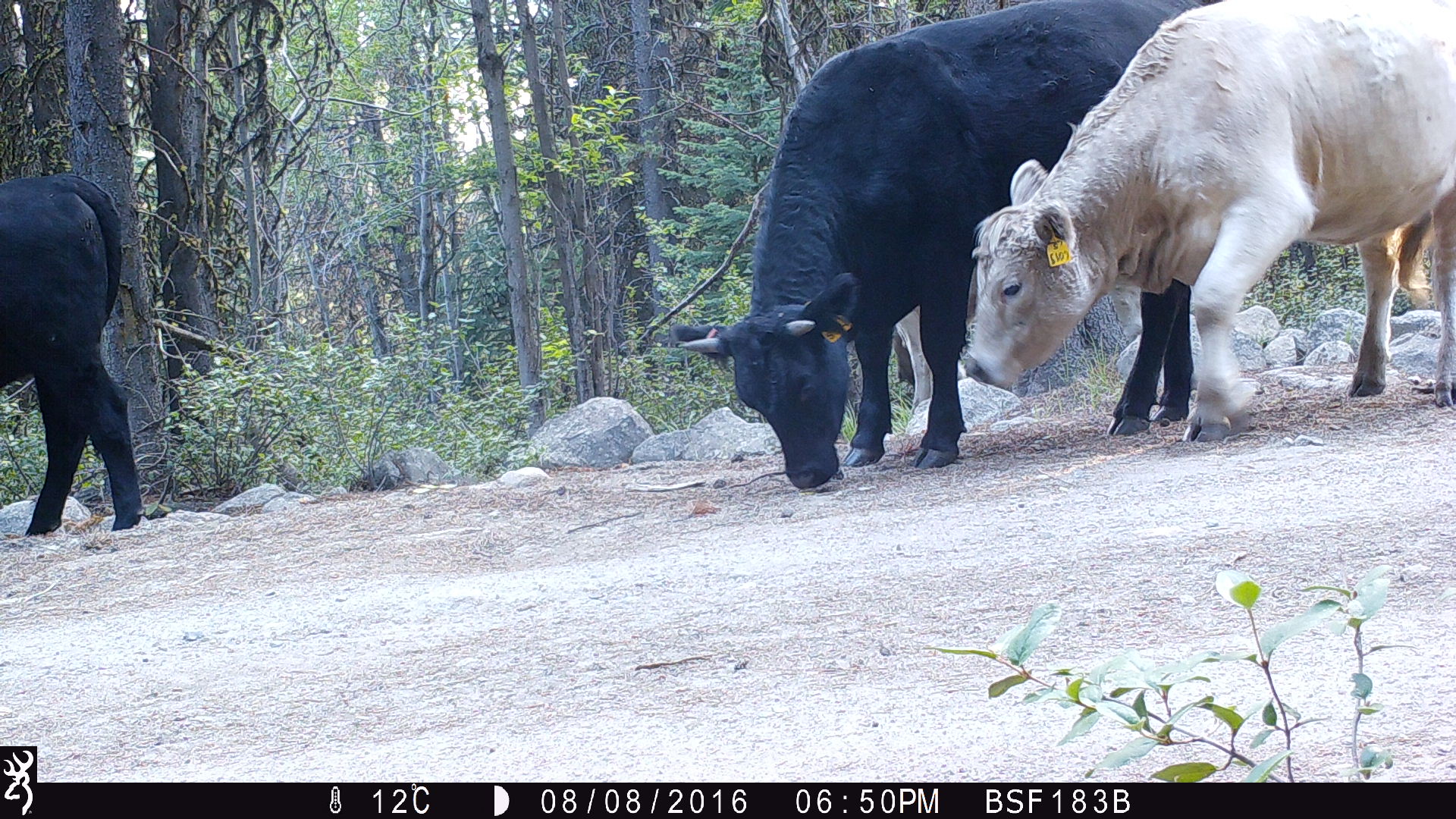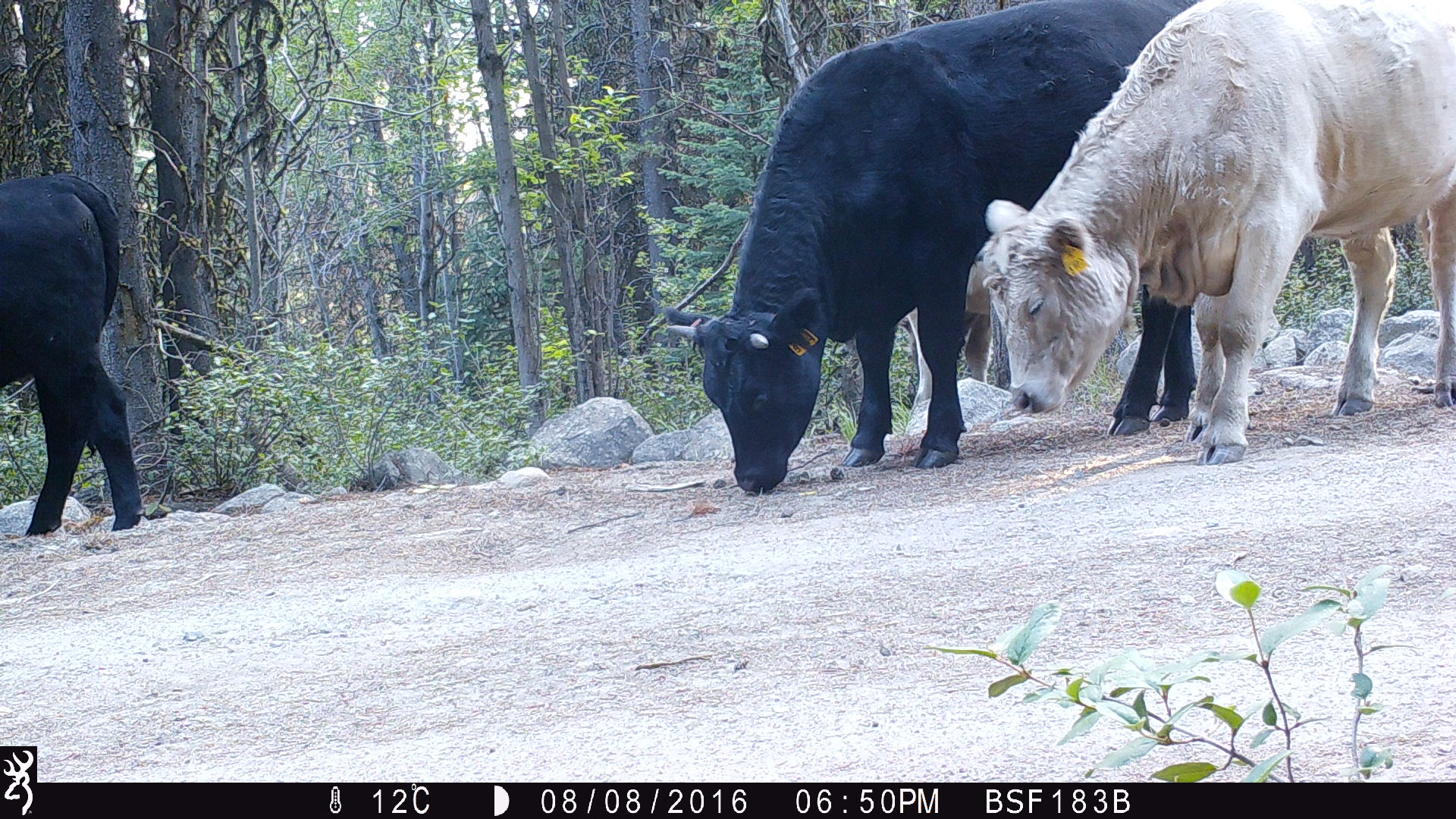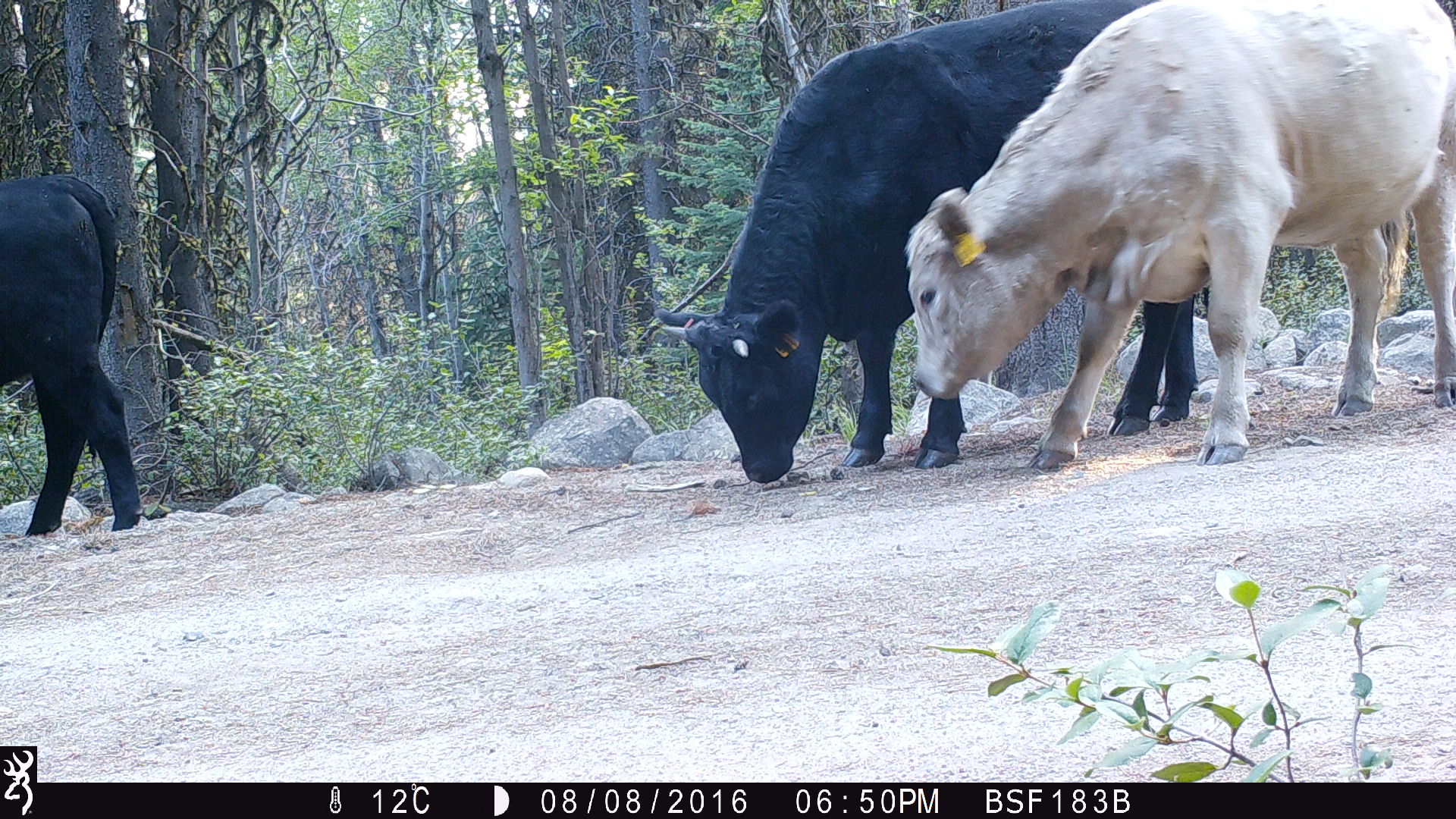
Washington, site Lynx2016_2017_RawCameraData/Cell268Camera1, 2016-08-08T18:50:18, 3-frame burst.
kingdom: Animalia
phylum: Chordata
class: Mammalia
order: Artiodactyla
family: Bovidae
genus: Bos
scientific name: Bos taurus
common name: domestic cattle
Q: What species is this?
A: Domestic cattle (Bos taurus).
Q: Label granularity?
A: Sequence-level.